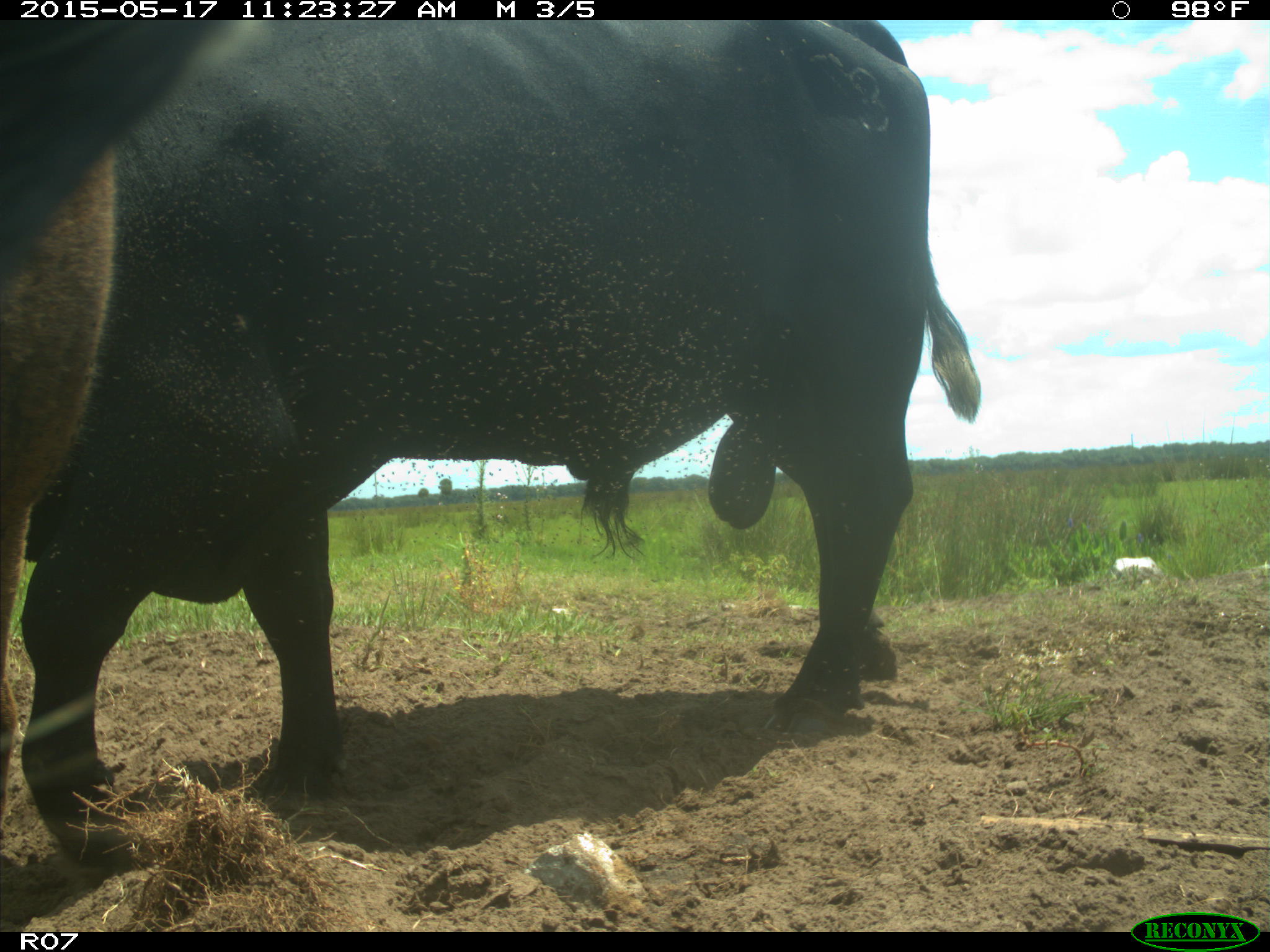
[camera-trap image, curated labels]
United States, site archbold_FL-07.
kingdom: Animalia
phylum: Chordata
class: Mammalia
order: Artiodactyla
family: Bovidae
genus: Bos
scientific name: Bos taurus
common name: domestic cow